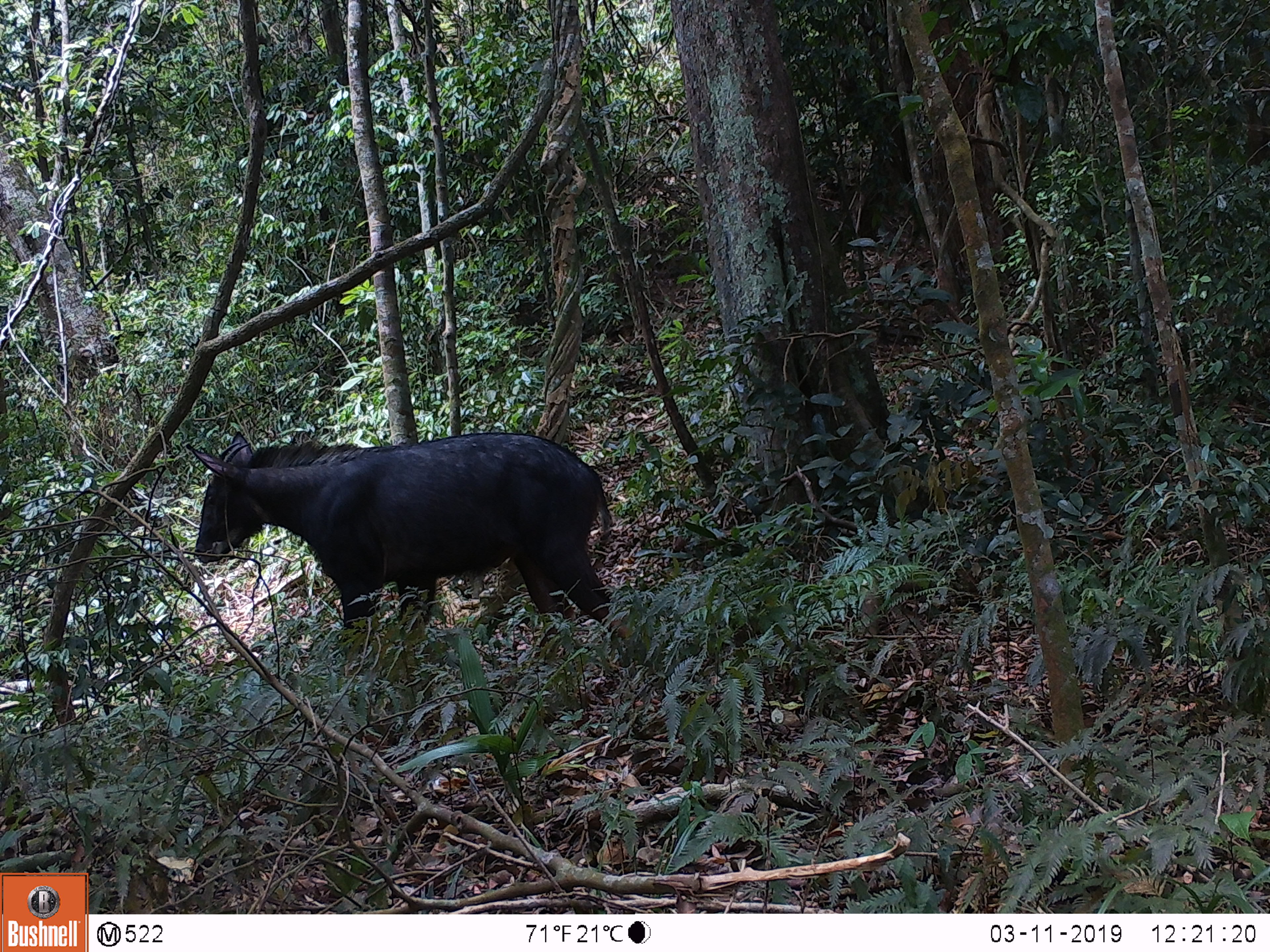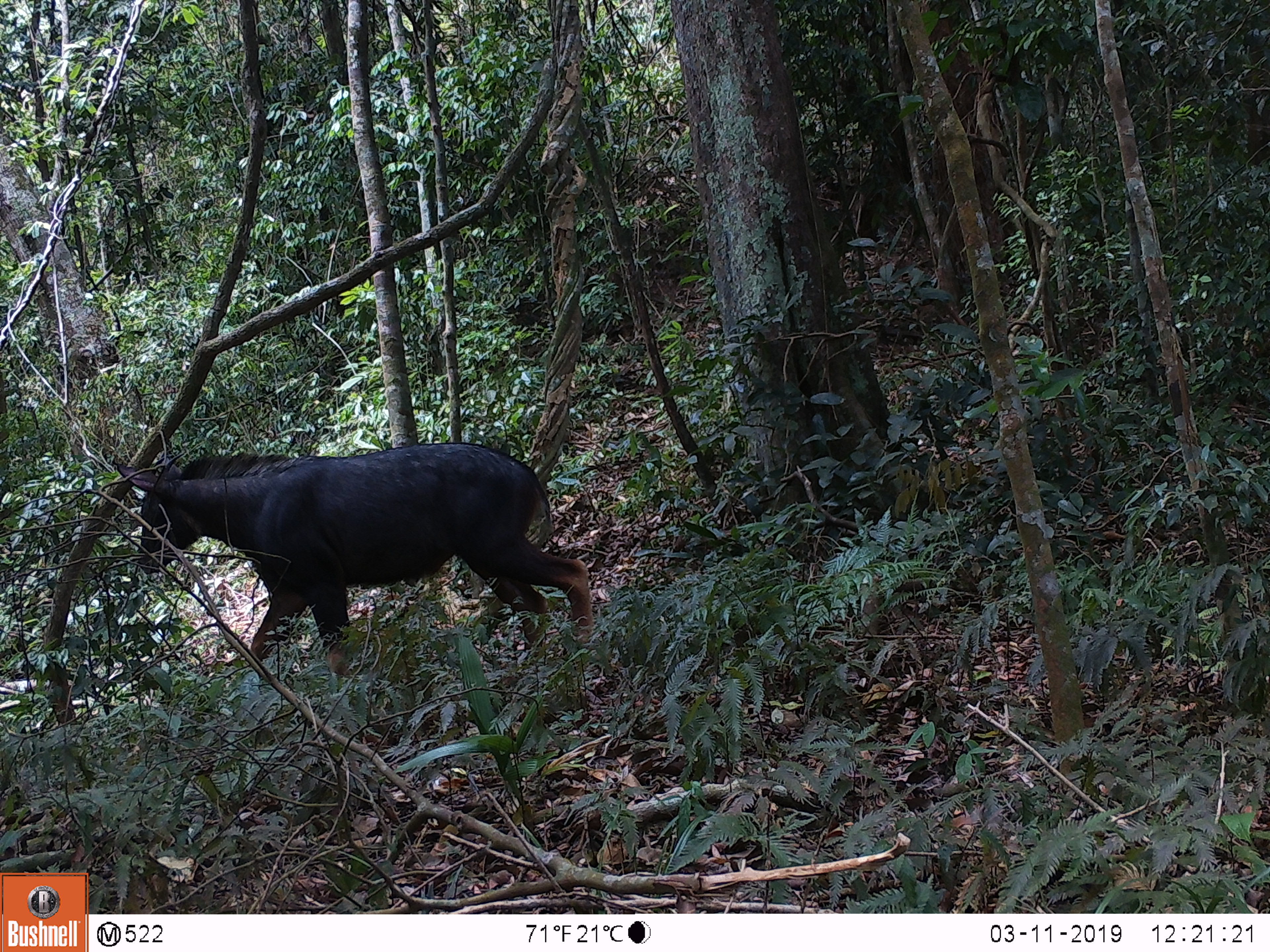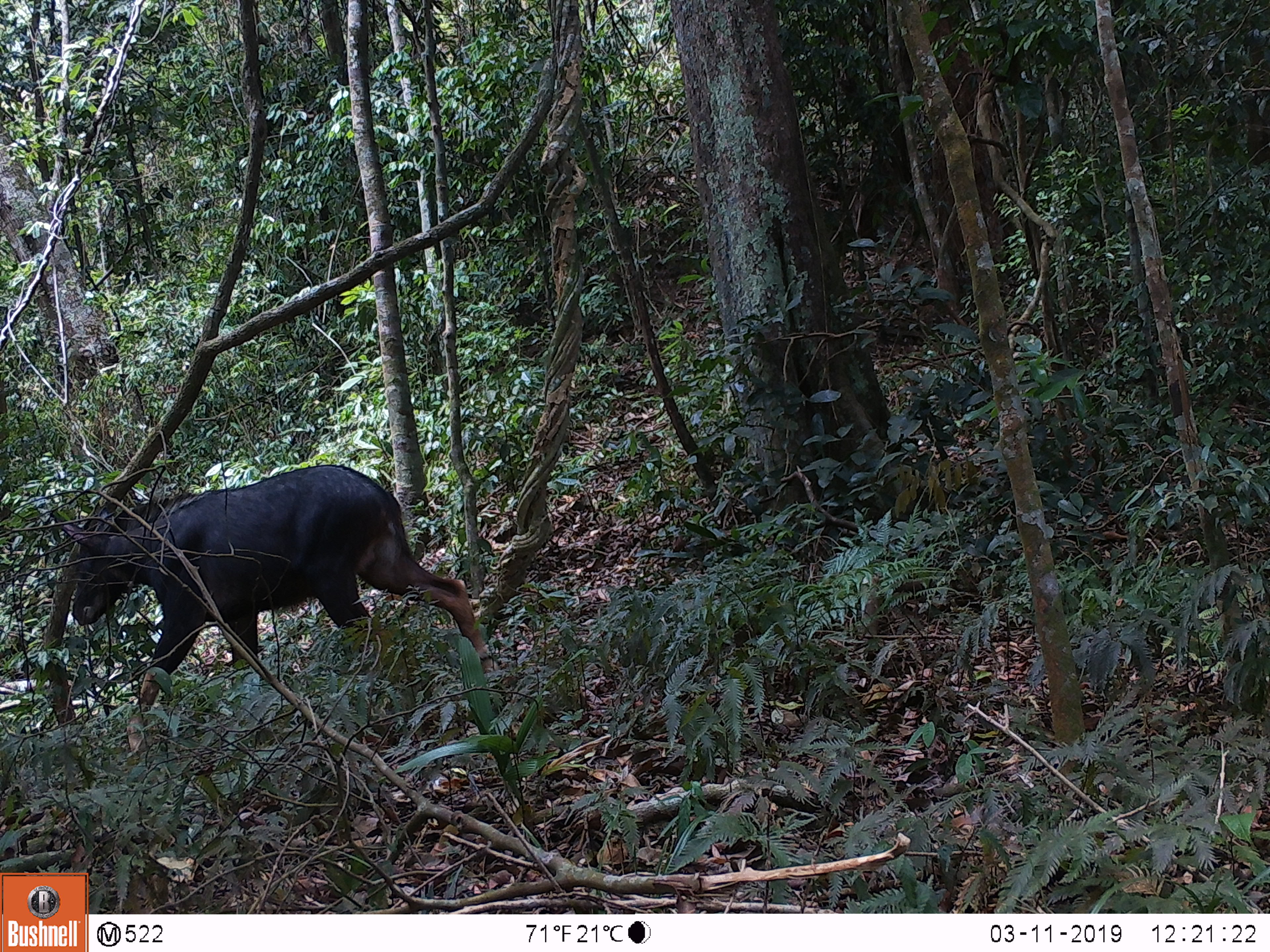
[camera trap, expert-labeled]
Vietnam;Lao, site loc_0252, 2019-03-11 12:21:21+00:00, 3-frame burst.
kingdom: Animalia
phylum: Chordata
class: Mammalia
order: Artiodactyla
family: Bovidae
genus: Capricornis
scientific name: Capricornis sumatraensis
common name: chinese serow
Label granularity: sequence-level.